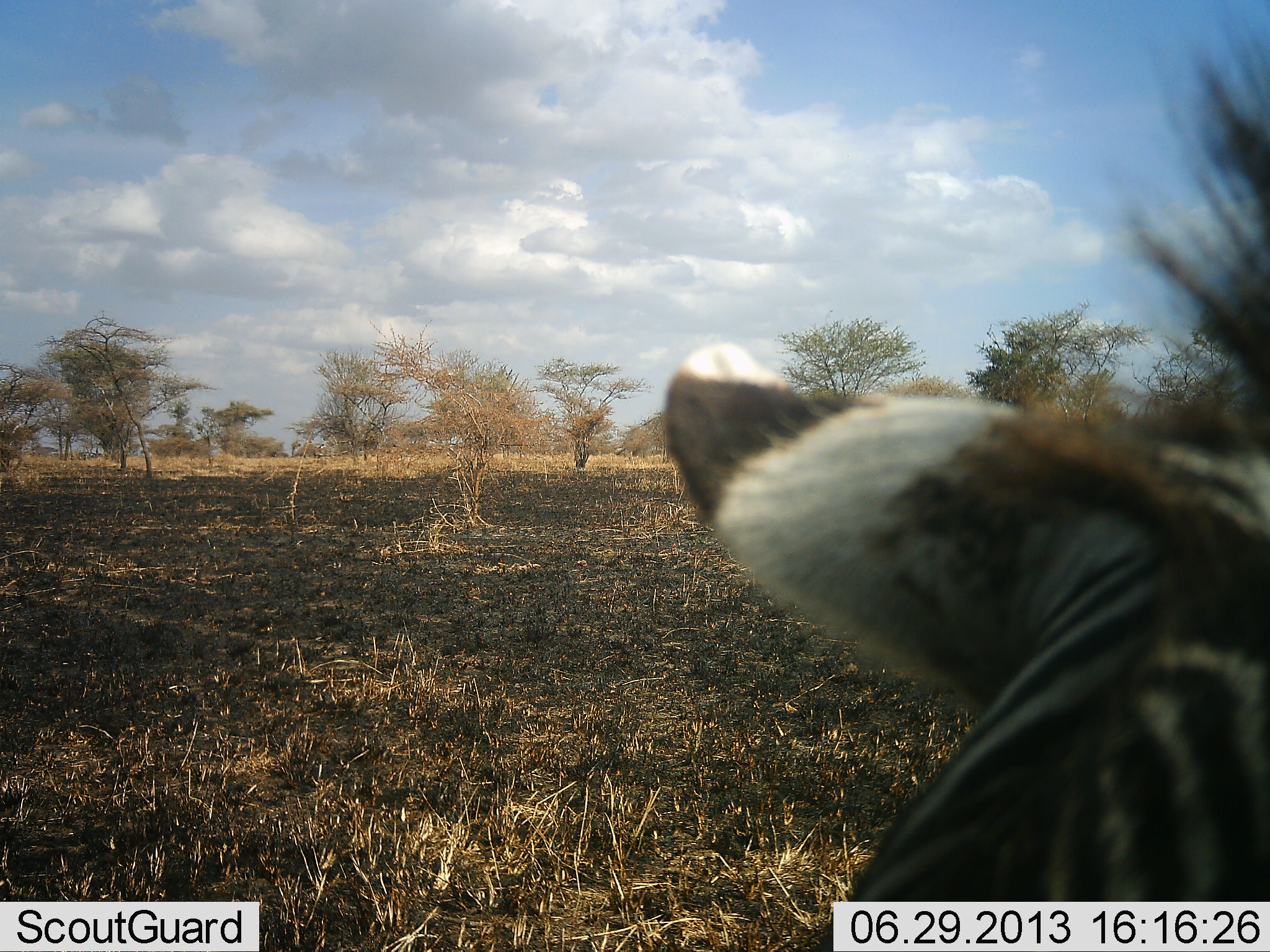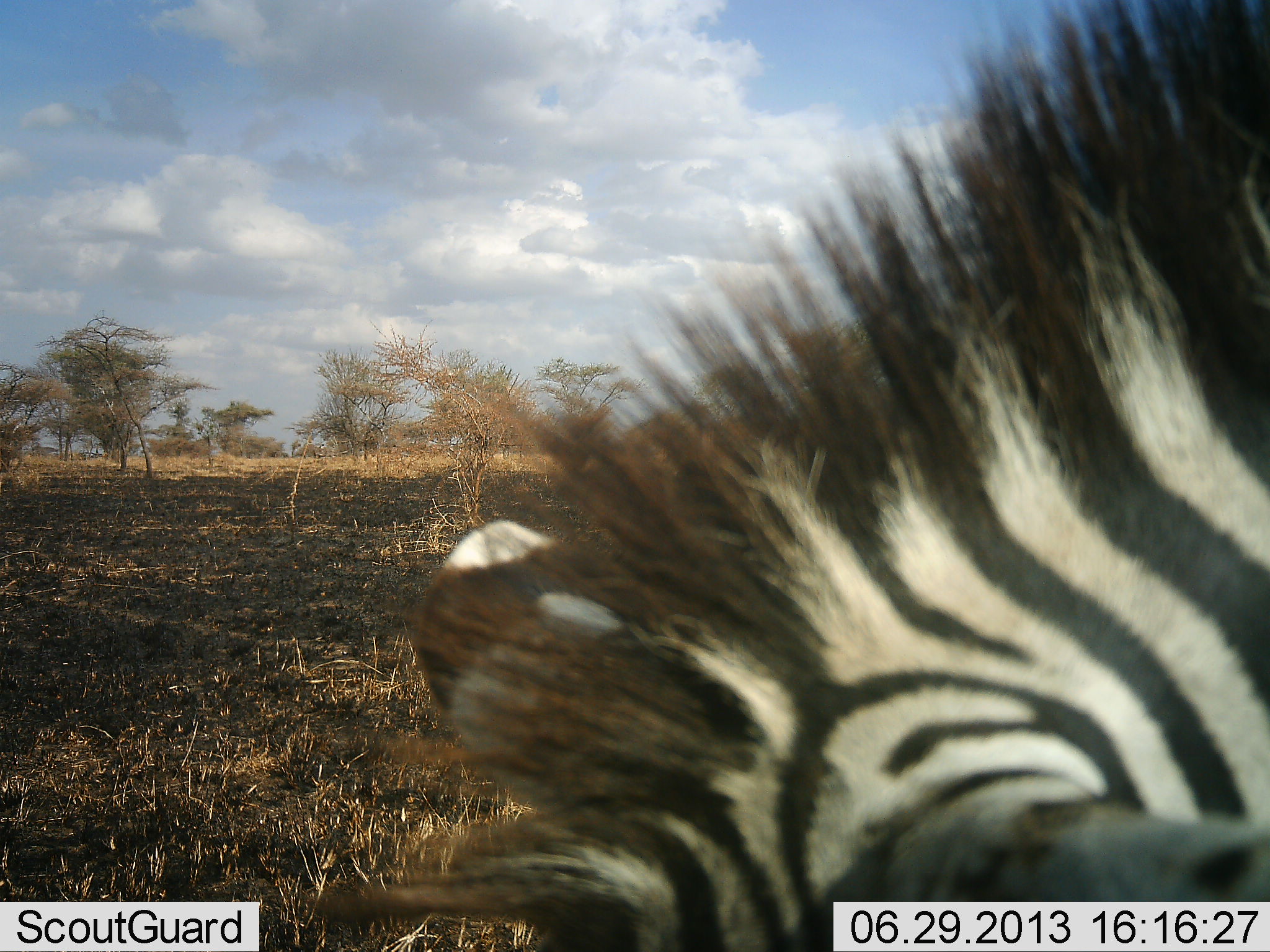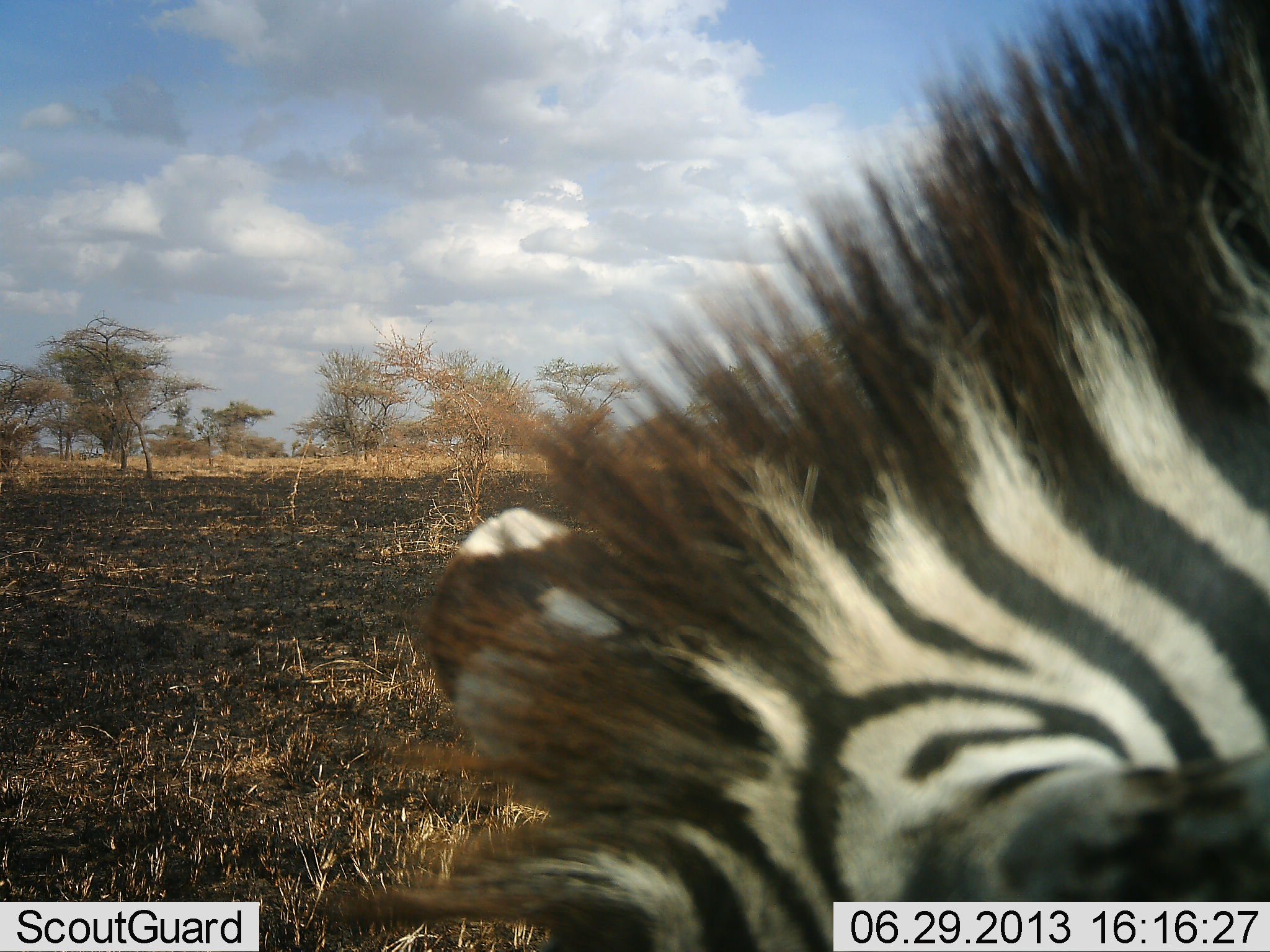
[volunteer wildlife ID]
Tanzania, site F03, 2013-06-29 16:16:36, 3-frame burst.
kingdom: Animalia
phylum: Chordata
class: Mammalia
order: Perissodactyla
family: Equidae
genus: Equus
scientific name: Equus quagga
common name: plains zebra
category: zebra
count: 1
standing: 45%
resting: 0%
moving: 9%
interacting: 0%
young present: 0%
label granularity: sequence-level